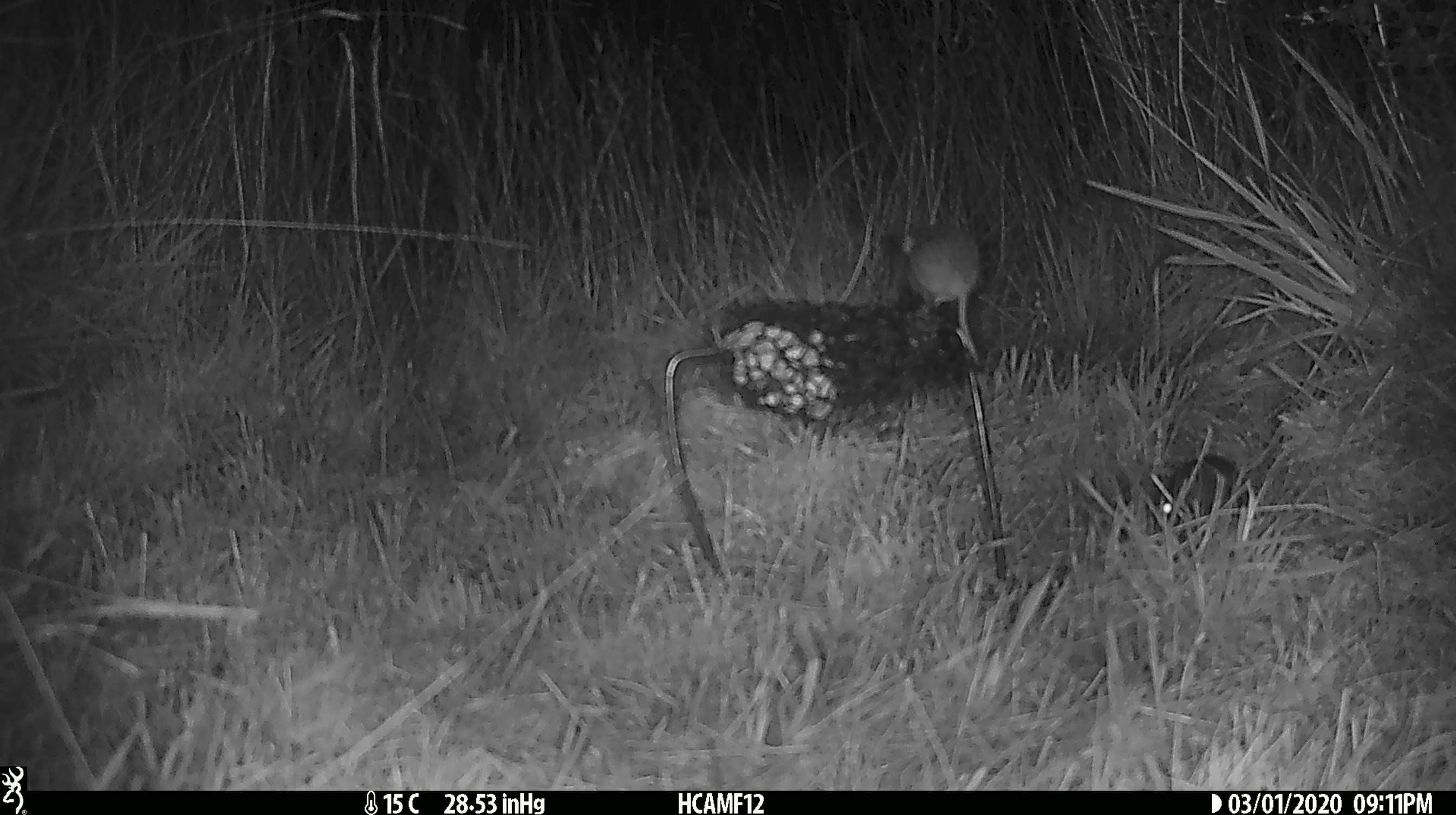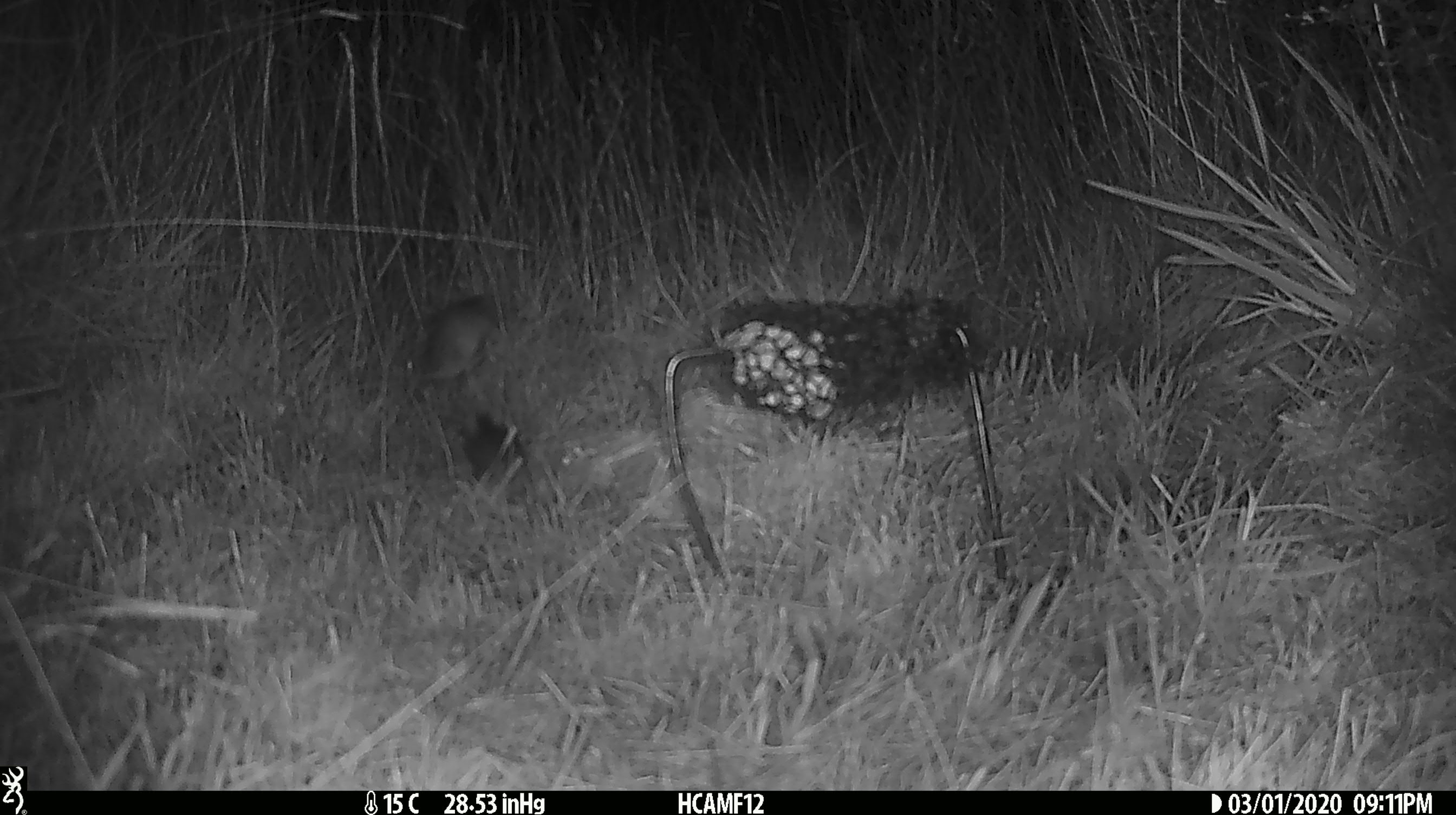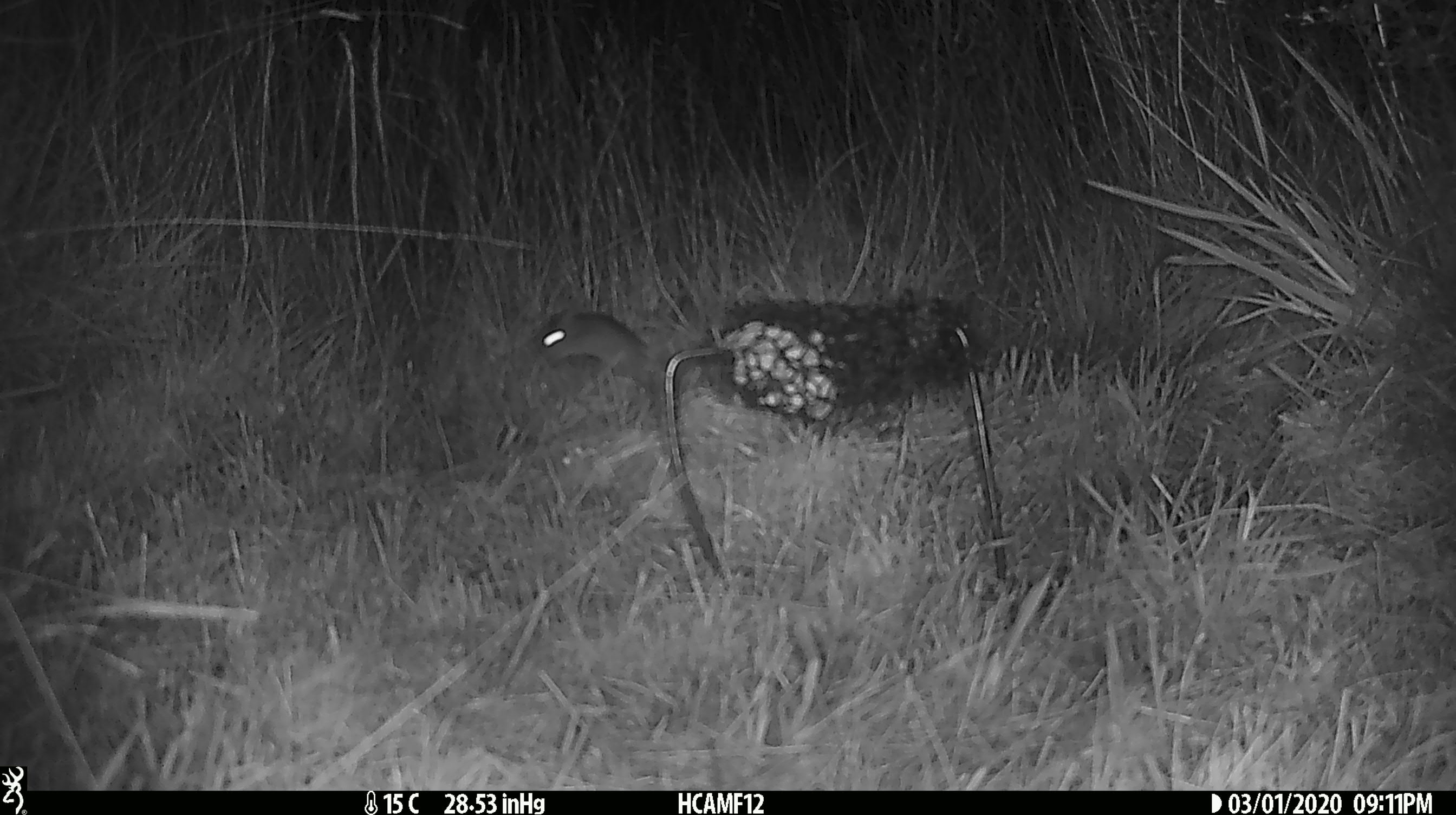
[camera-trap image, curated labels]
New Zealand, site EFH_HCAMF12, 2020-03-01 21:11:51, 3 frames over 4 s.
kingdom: Animalia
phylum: Chordata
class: Mammalia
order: Rodentia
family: Muridae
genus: Mus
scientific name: Mus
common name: mouse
Mouse (Mus).